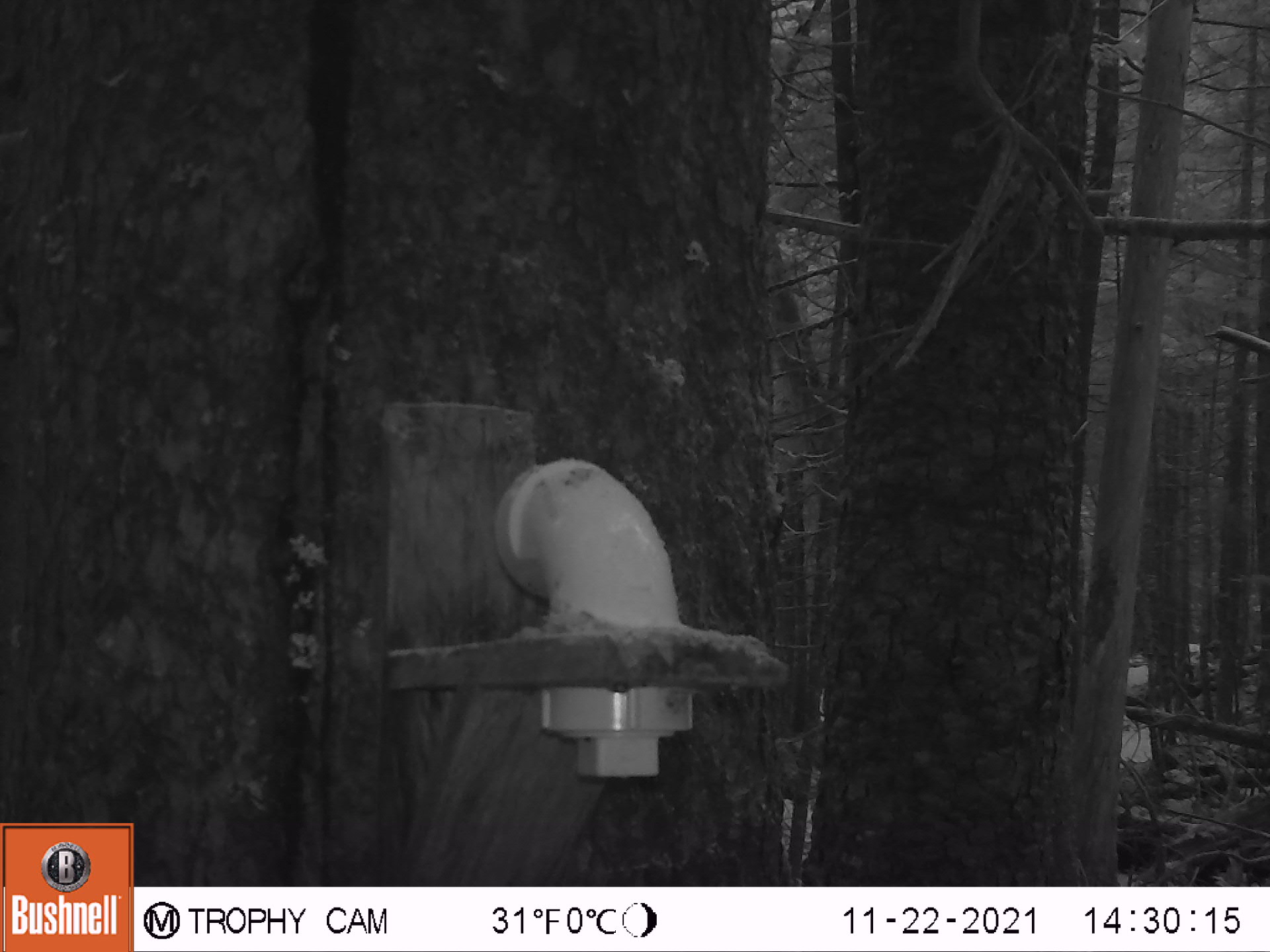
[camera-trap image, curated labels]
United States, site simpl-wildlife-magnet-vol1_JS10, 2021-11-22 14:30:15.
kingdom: Animalia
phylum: Chordata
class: Mammalia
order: Rodentia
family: Sciuridae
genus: Tamiasciurus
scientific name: Tamiasciurus hudsonicus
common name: red squirrel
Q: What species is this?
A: Red squirrel (Tamiasciurus hudsonicus).